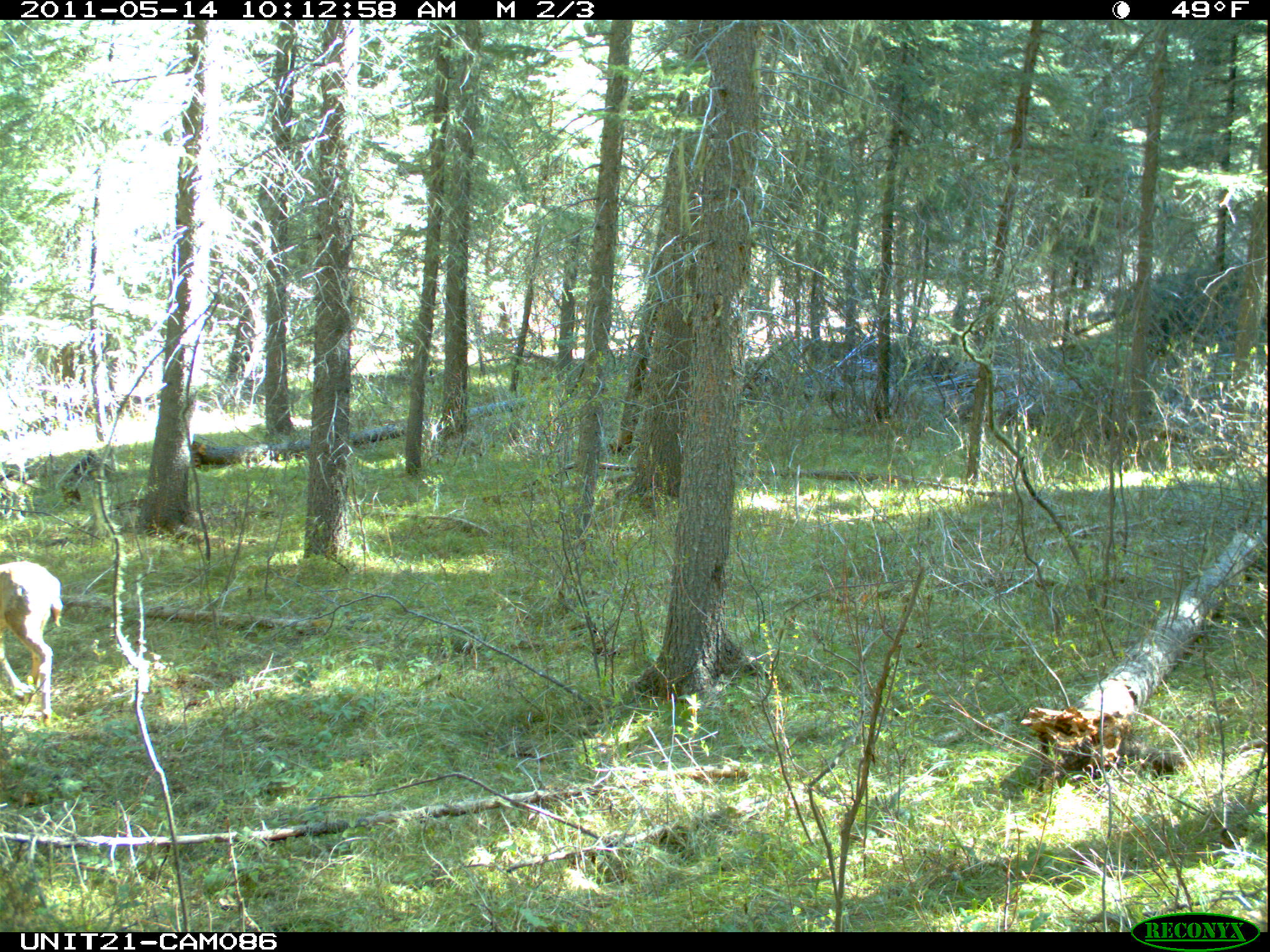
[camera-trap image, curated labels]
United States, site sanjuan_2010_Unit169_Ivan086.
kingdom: Animalia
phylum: Chordata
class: Mammalia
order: Artiodactyla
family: Cervidae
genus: Odocoileus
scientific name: Odocoileus hemionus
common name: mule deer